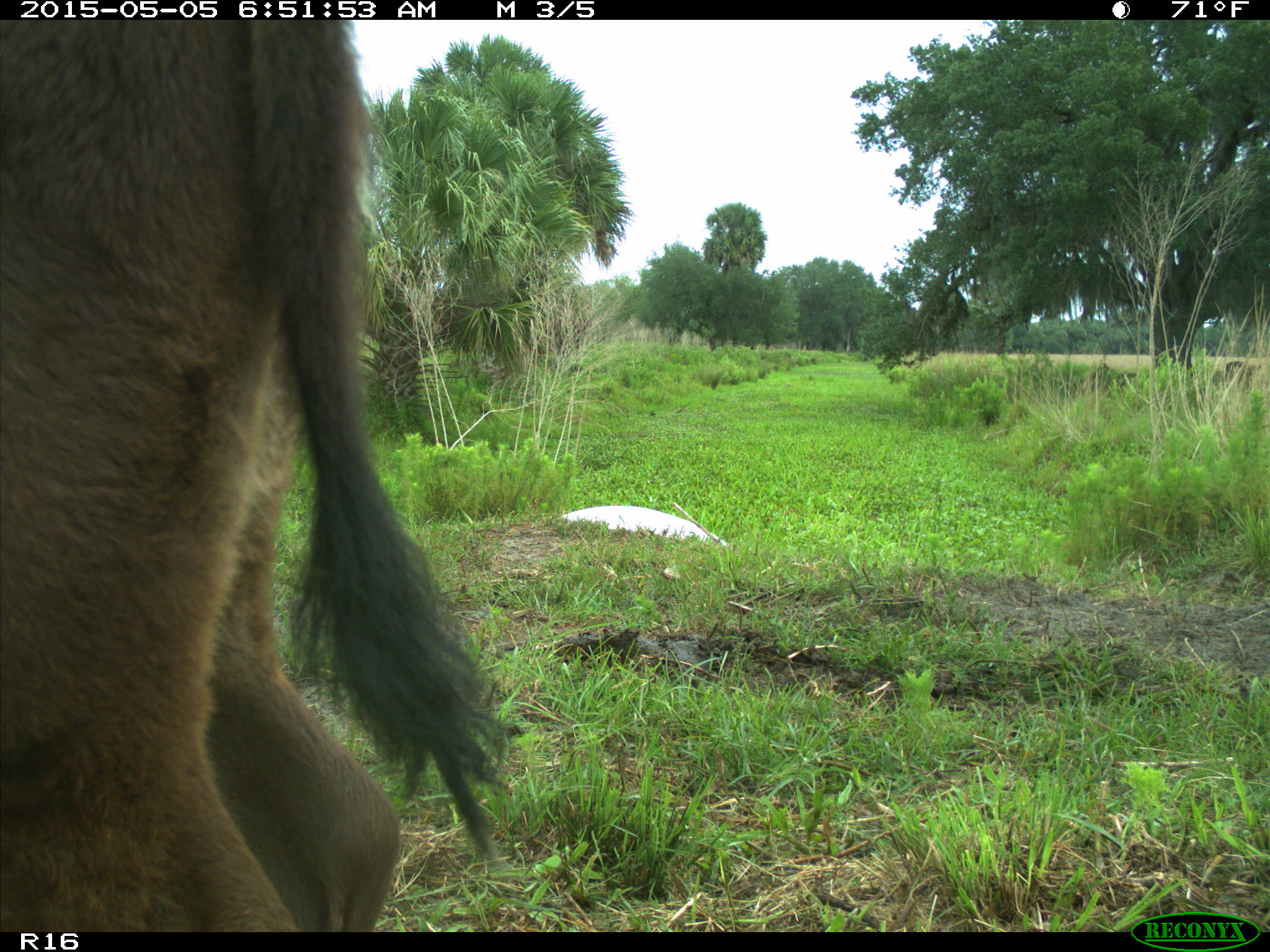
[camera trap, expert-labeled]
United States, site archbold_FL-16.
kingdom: Animalia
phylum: Chordata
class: Mammalia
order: Artiodactyla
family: Bovidae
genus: Bos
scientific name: Bos taurus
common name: domestic cow